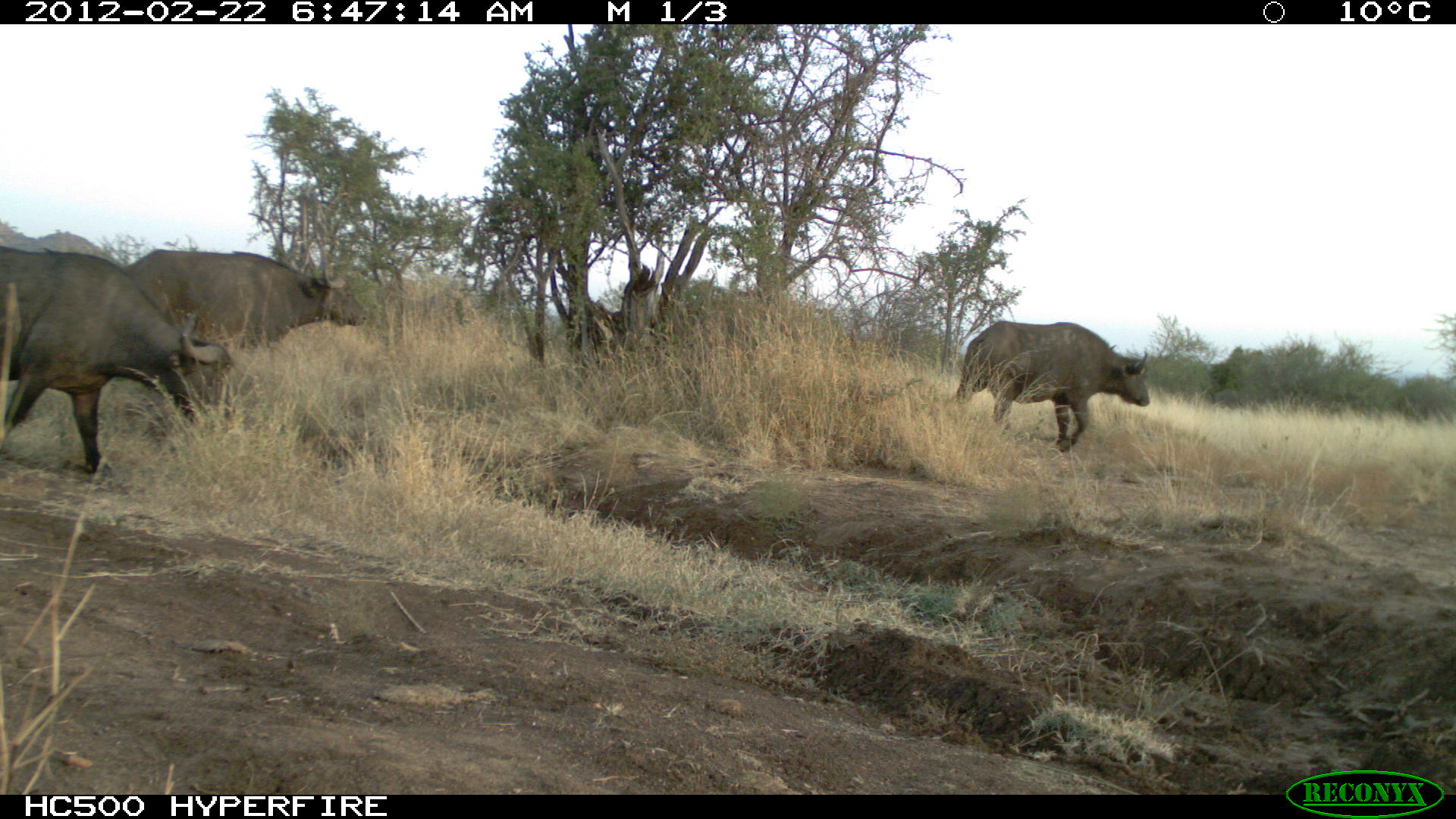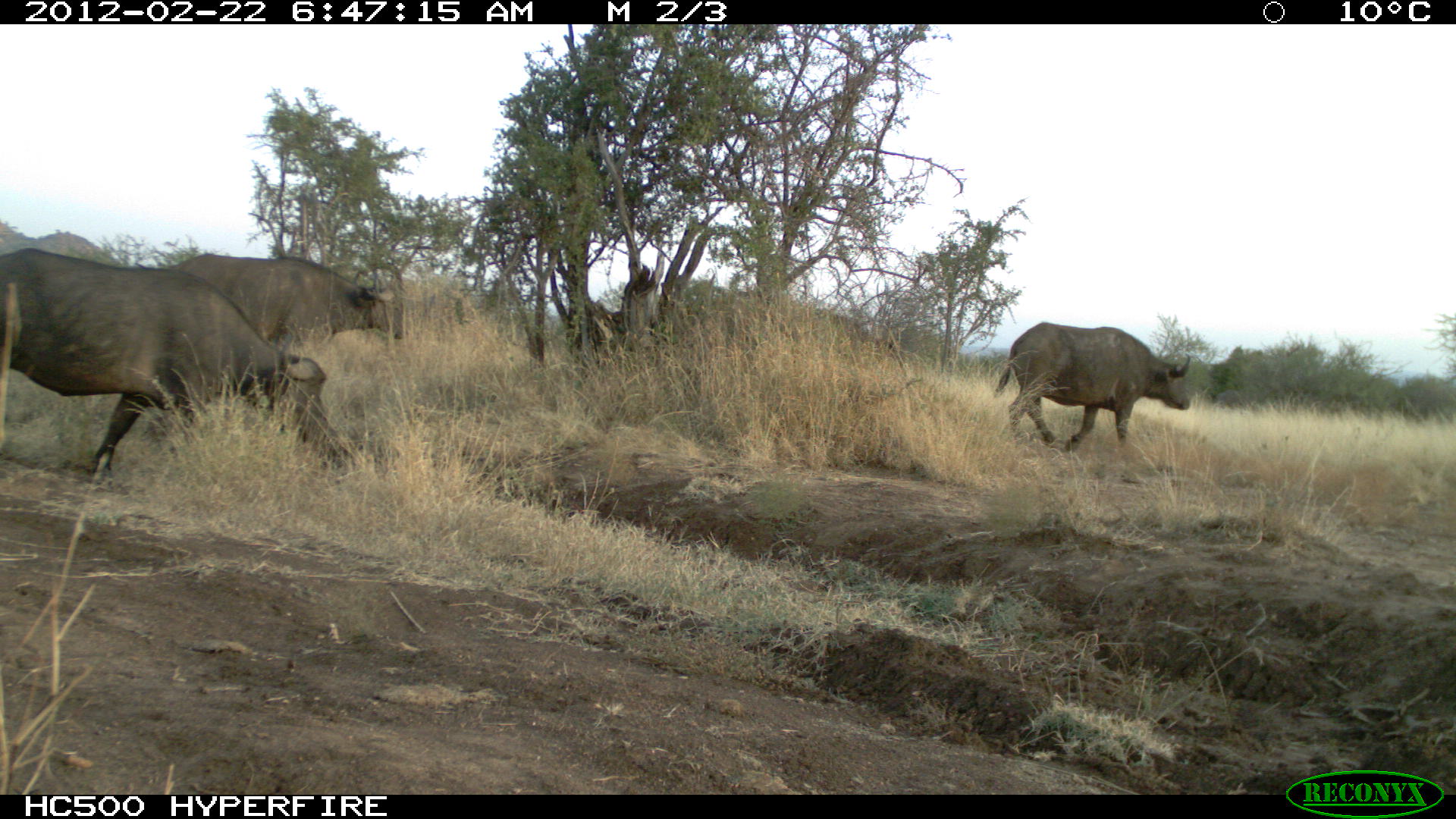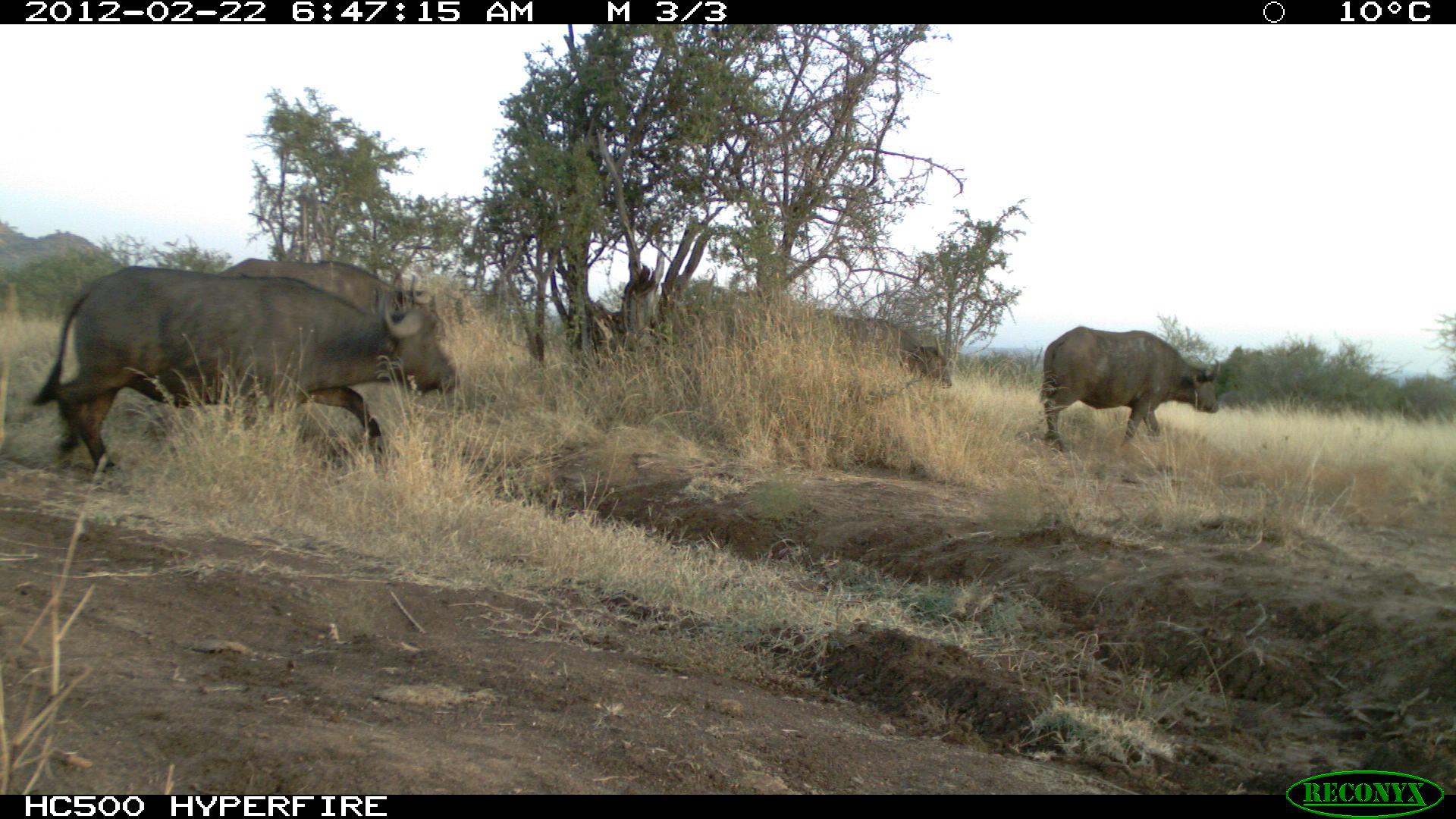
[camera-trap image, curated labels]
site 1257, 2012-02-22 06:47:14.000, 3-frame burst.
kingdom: Animalia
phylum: Chordata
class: Mammalia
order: Artiodactyla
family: Bovidae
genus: Syncerus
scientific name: Syncerus caffer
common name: african buffalo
Syncerus caffer (african buffalo), count 3.